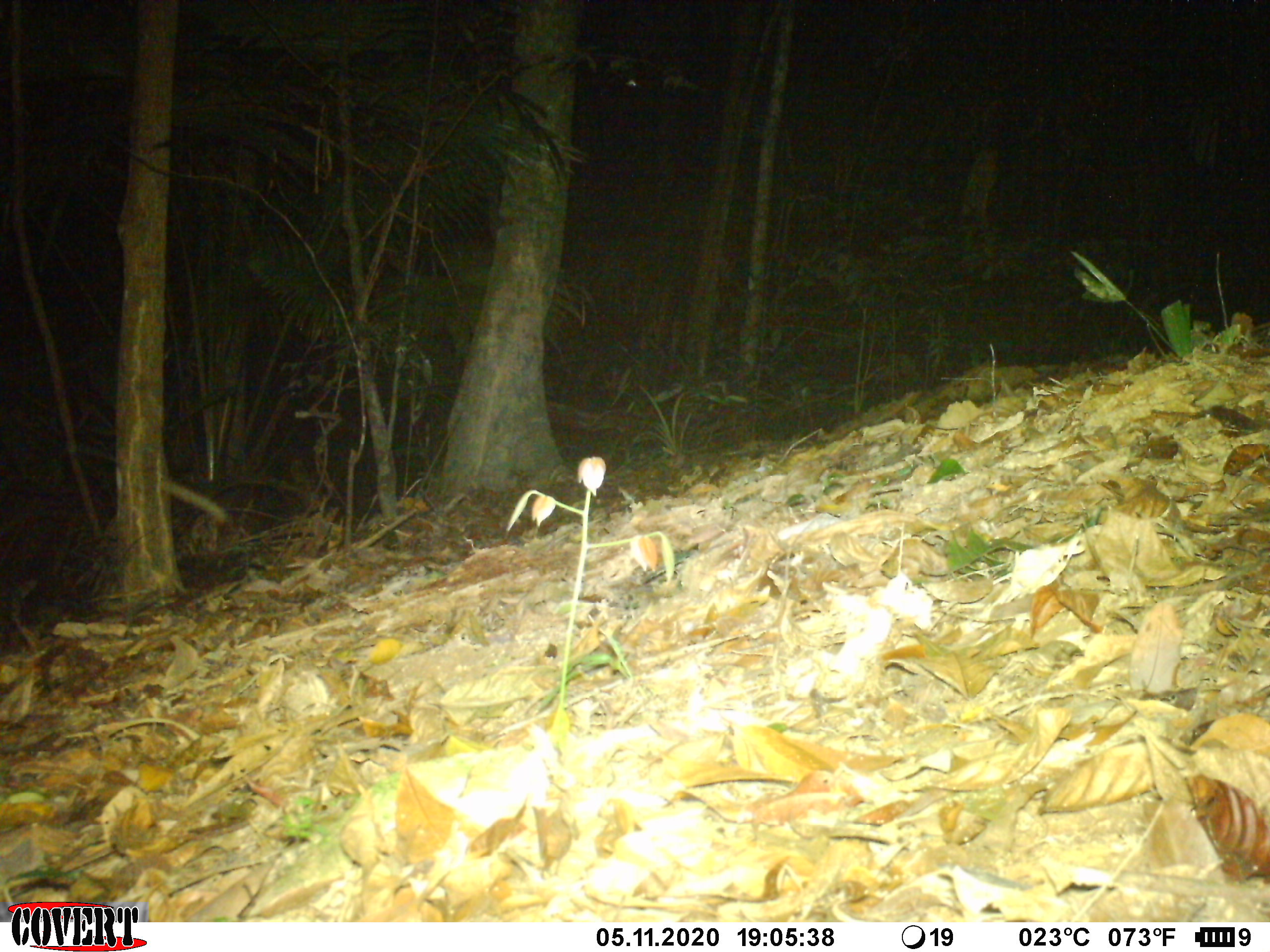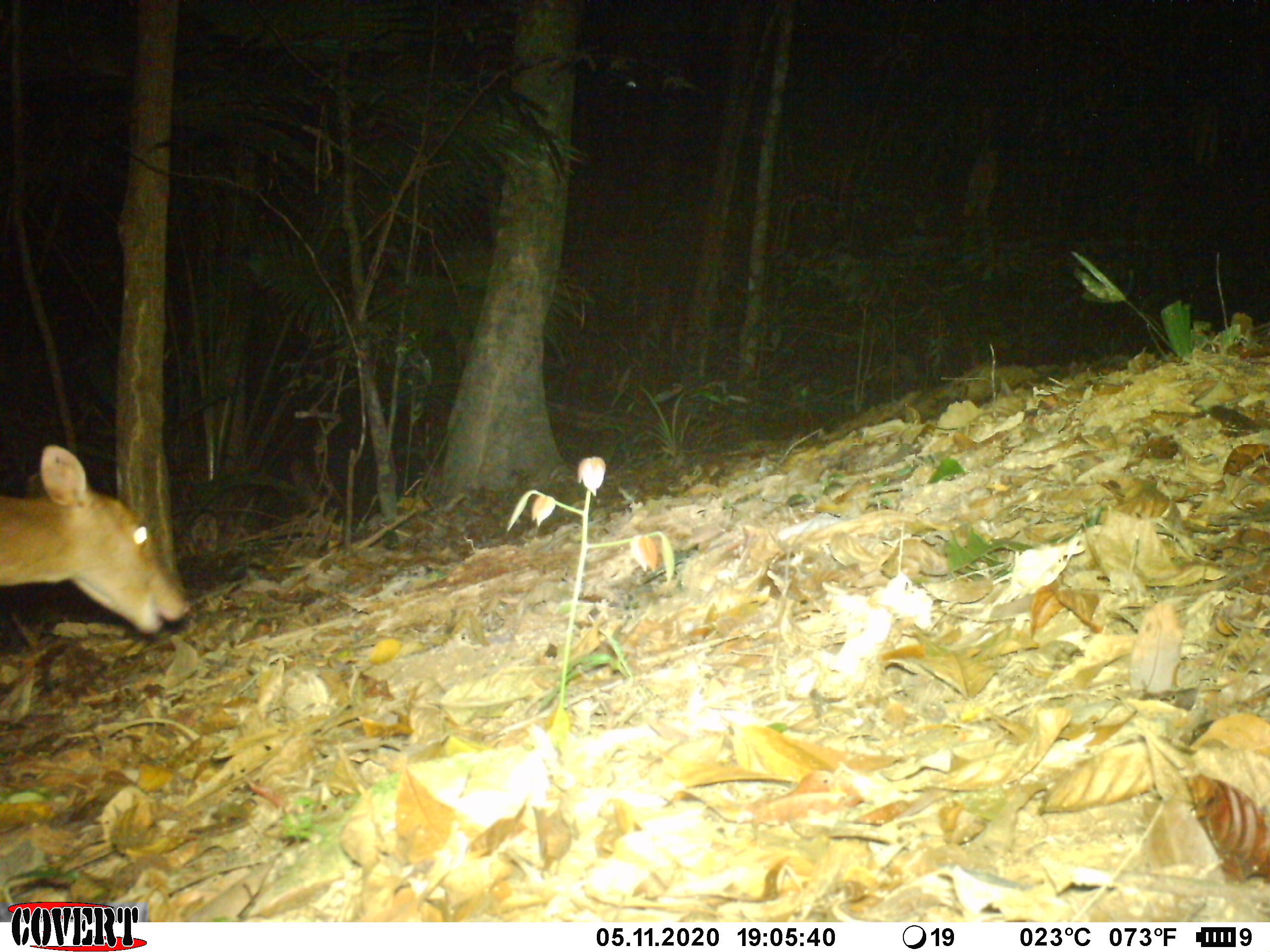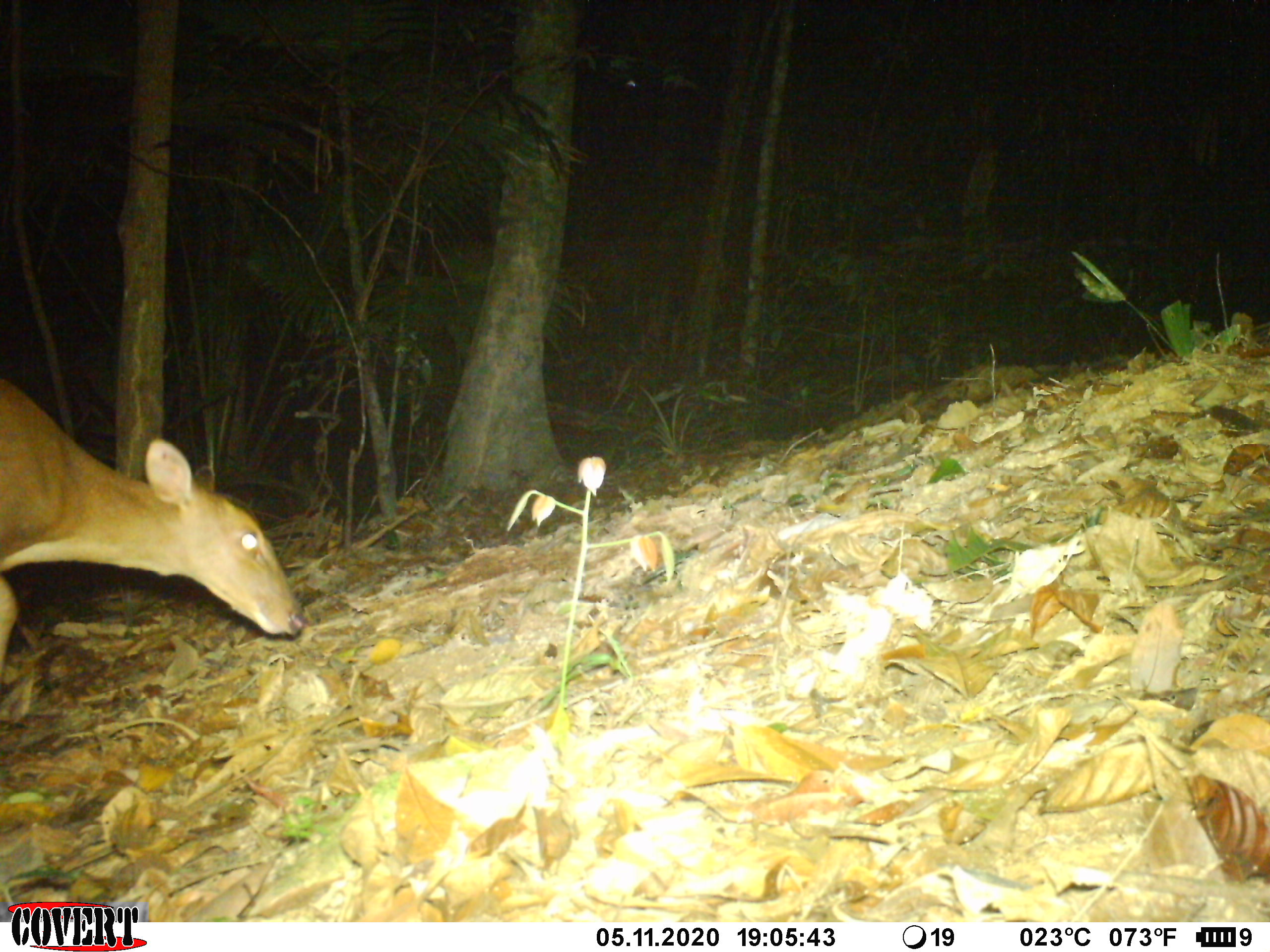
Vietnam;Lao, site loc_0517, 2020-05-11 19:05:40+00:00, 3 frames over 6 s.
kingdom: Animalia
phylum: Chordata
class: Mammalia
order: Artiodactyla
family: Cervidae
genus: Muntiacus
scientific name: Muntiacus vuquangensis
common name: large-antlered muntjac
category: large antlered muntjac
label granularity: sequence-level